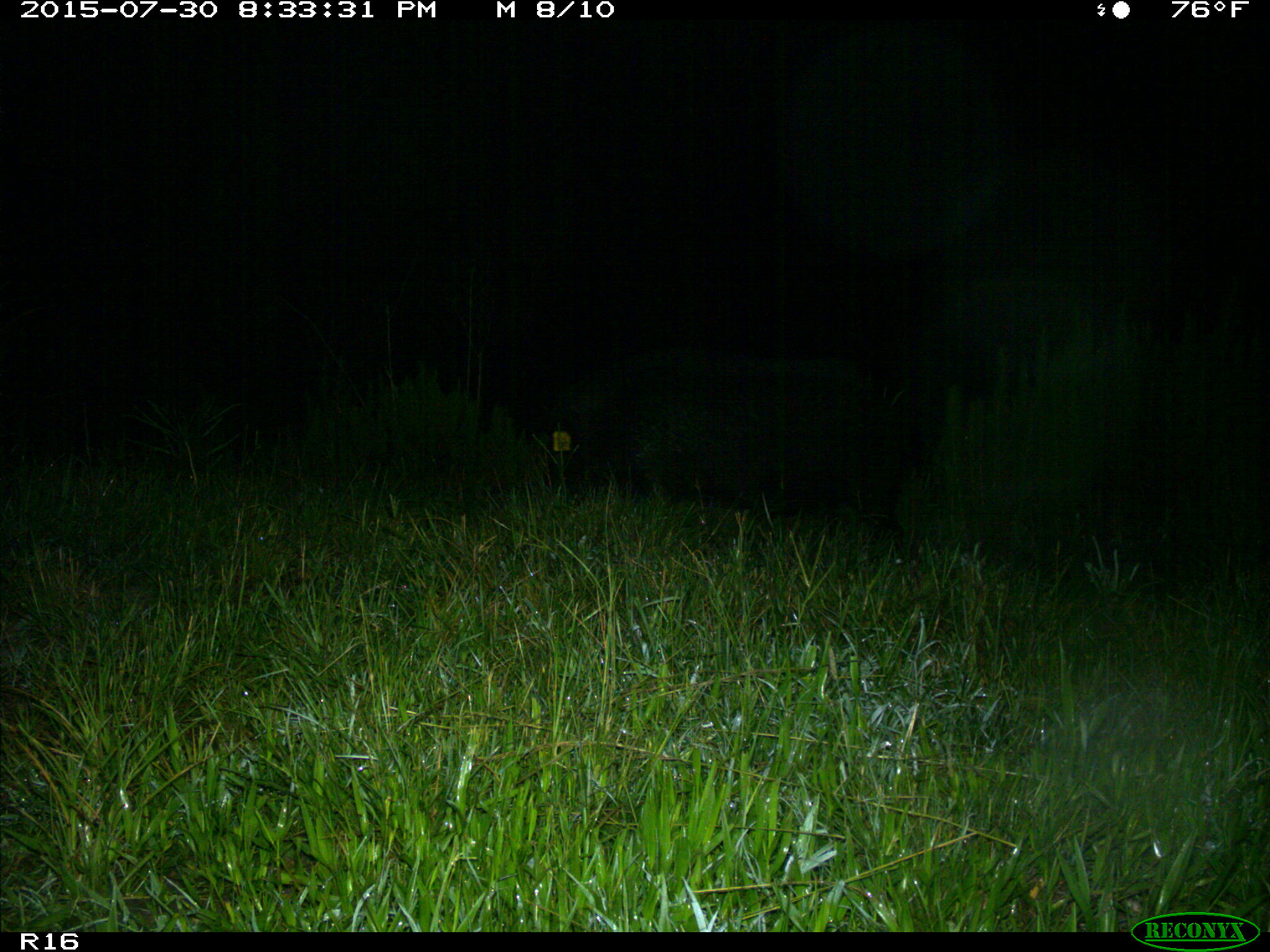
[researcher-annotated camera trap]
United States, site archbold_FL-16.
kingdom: Animalia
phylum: Chordata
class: Mammalia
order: Artiodactyla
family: Suidae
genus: Sus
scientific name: Sus scrofa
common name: wild boar